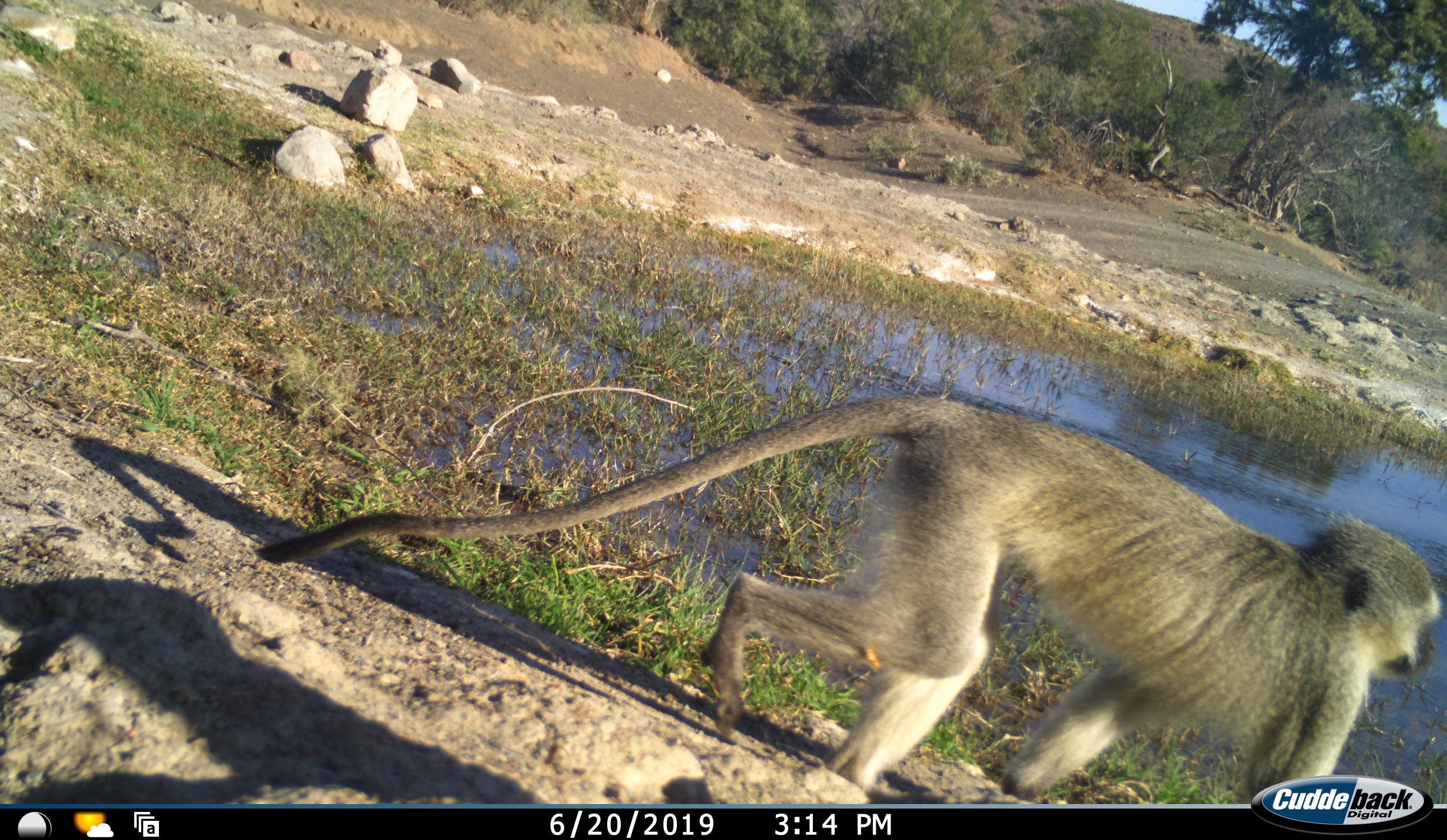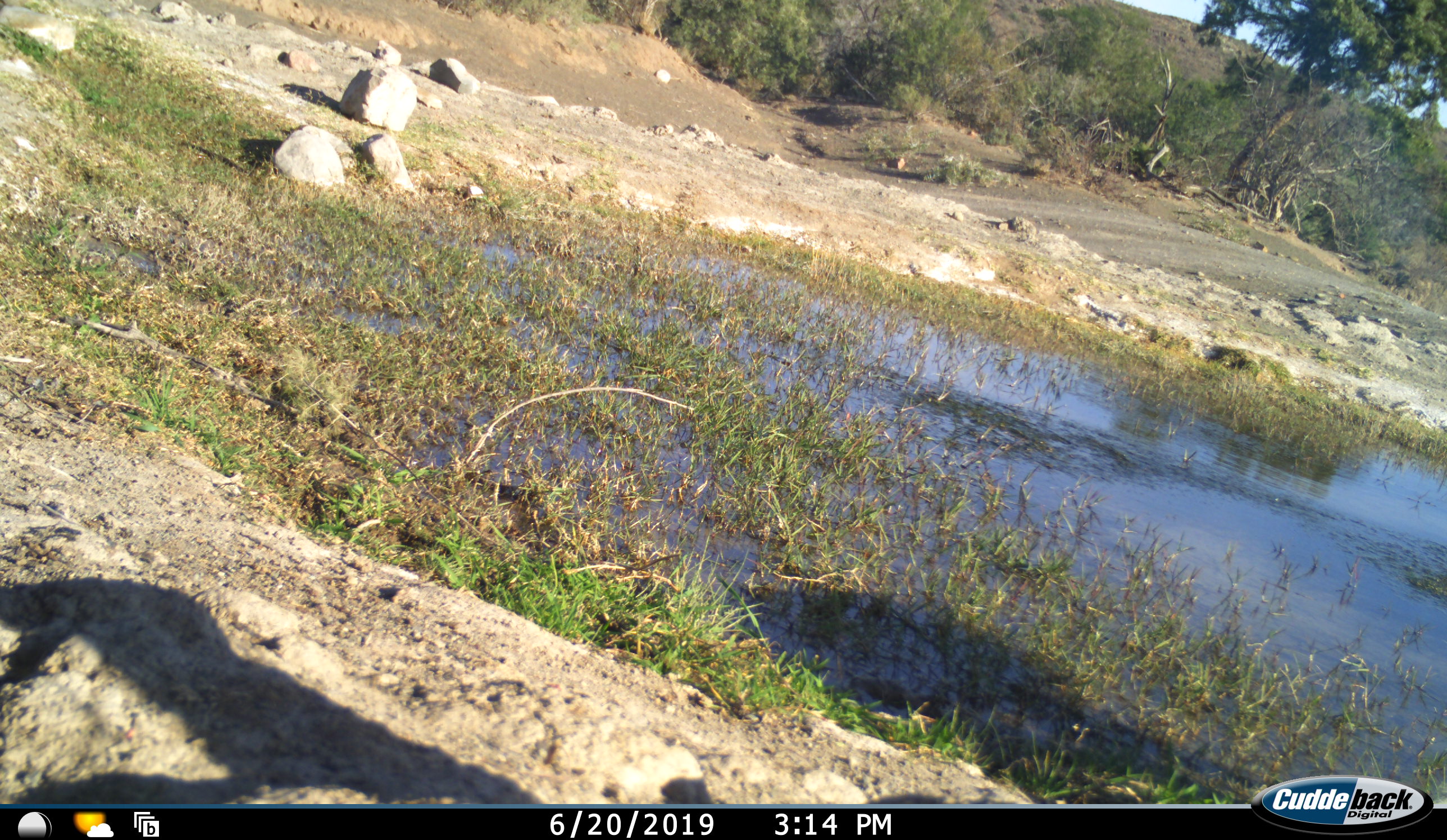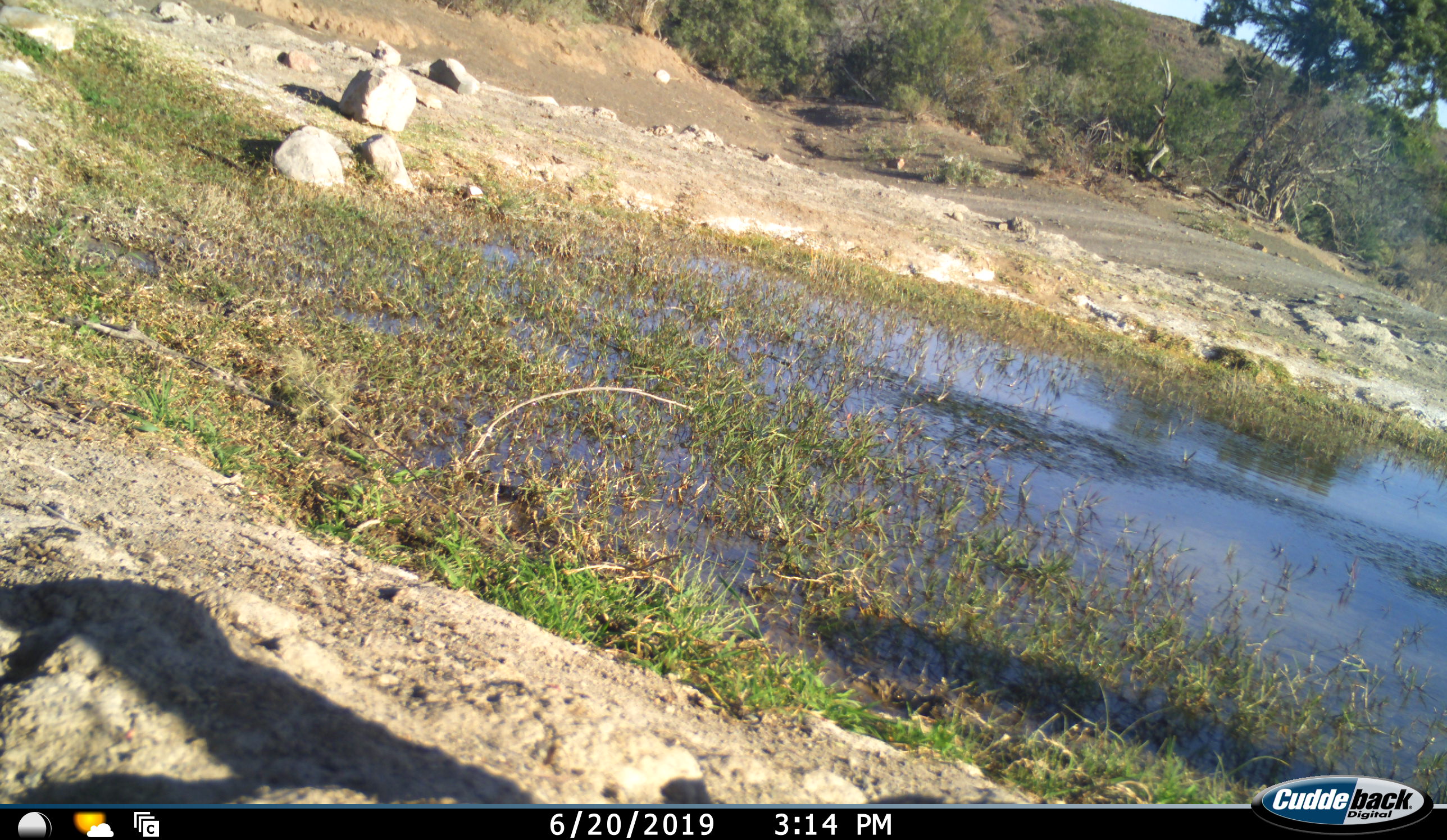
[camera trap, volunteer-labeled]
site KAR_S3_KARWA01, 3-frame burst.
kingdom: Animalia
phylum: Chordata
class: Mammalia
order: Primates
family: Cercopithecidae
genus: Chlorocebus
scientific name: Chlorocebus pygerythrus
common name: vervet monkey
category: monkeyvervet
Monkeyvervet (vervet monkey) (Chlorocebus pygerythrus), count 1. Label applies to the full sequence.